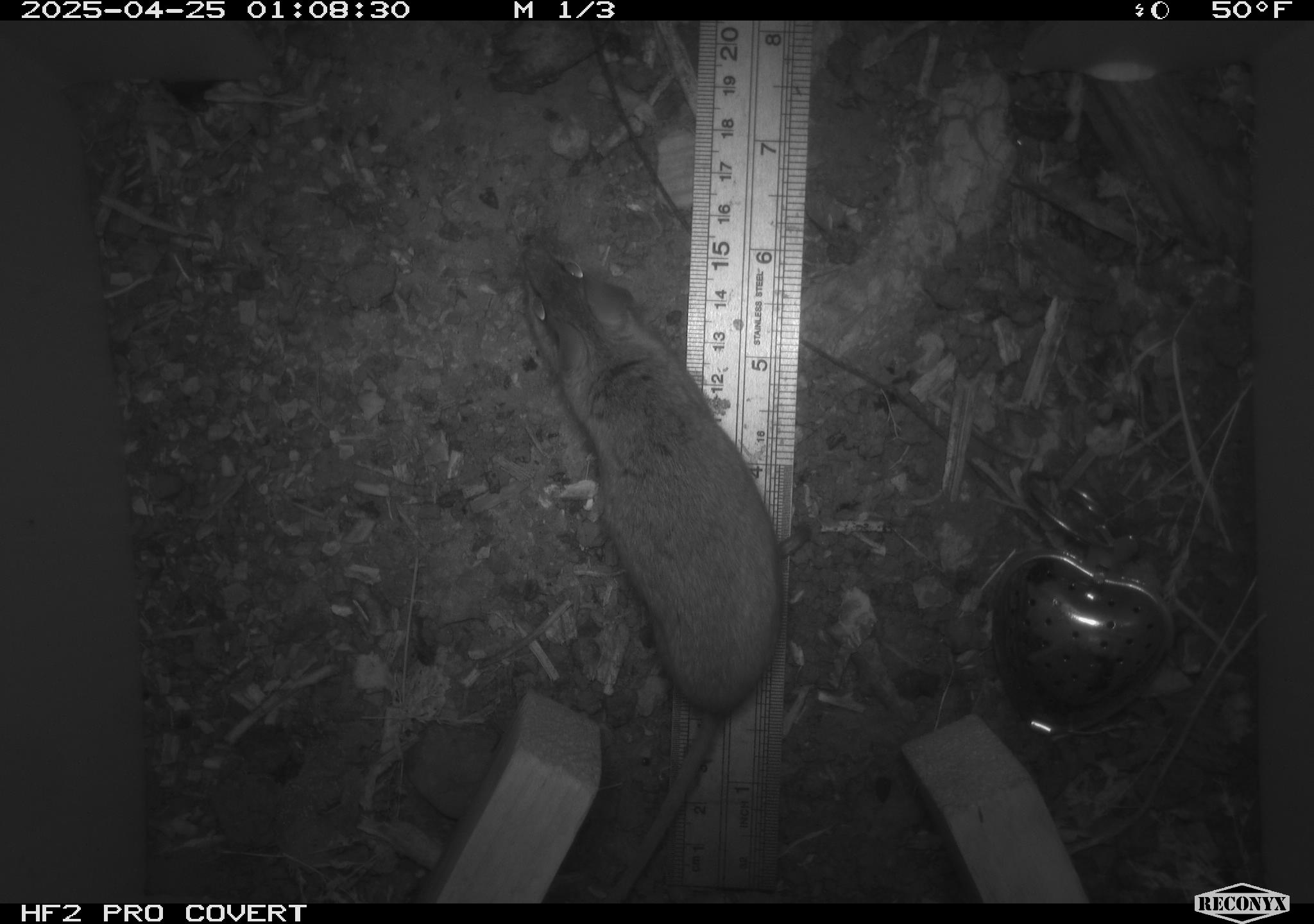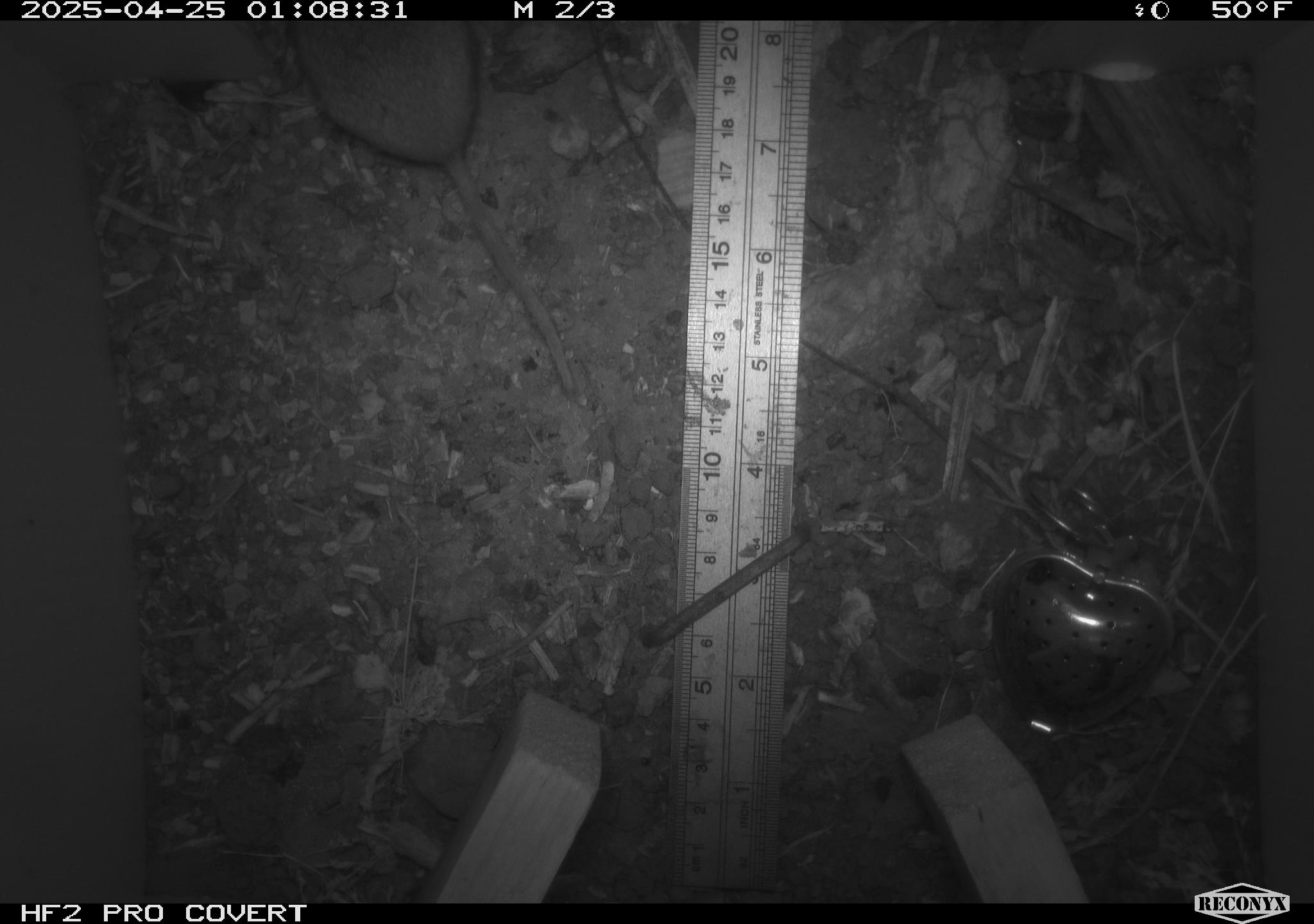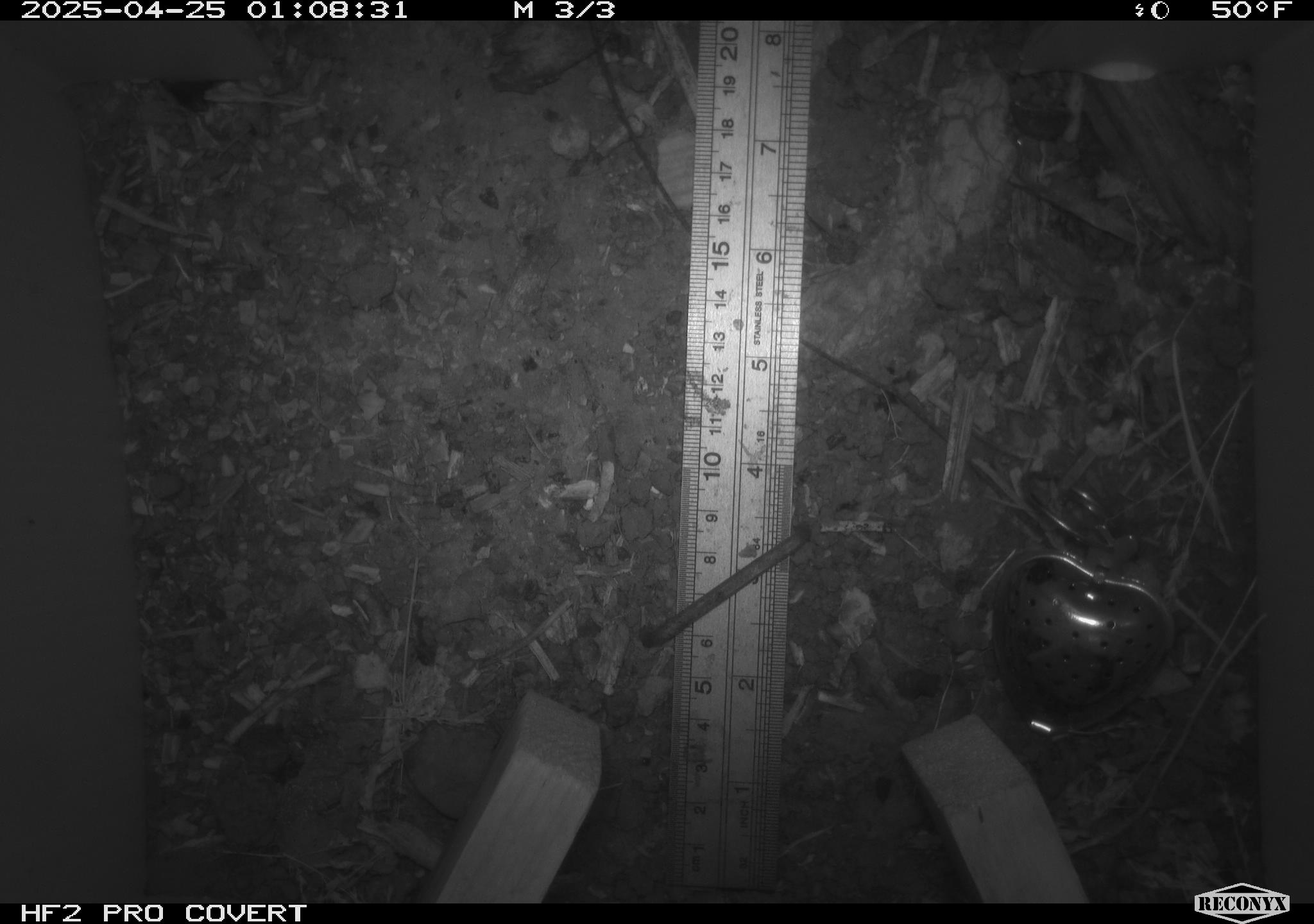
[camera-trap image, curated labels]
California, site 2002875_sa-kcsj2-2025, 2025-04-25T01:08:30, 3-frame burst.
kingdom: Animalia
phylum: Chordata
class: Mammalia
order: Rodentia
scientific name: Rodentia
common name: rodent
Rodent (Rodentia).